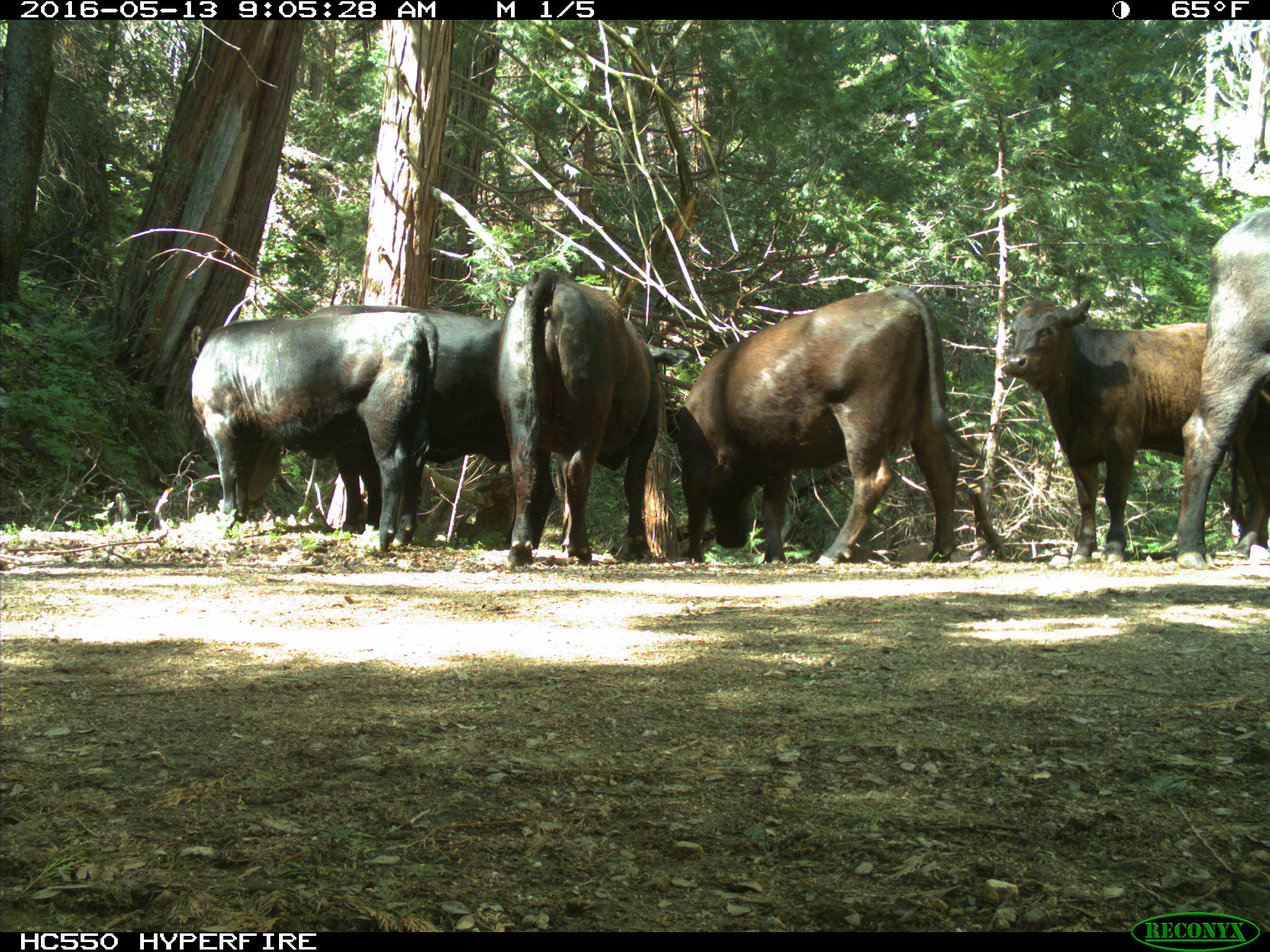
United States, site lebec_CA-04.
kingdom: Animalia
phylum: Chordata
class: Mammalia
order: Artiodactyla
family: Bovidae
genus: Bos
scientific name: Bos taurus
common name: domestic cow